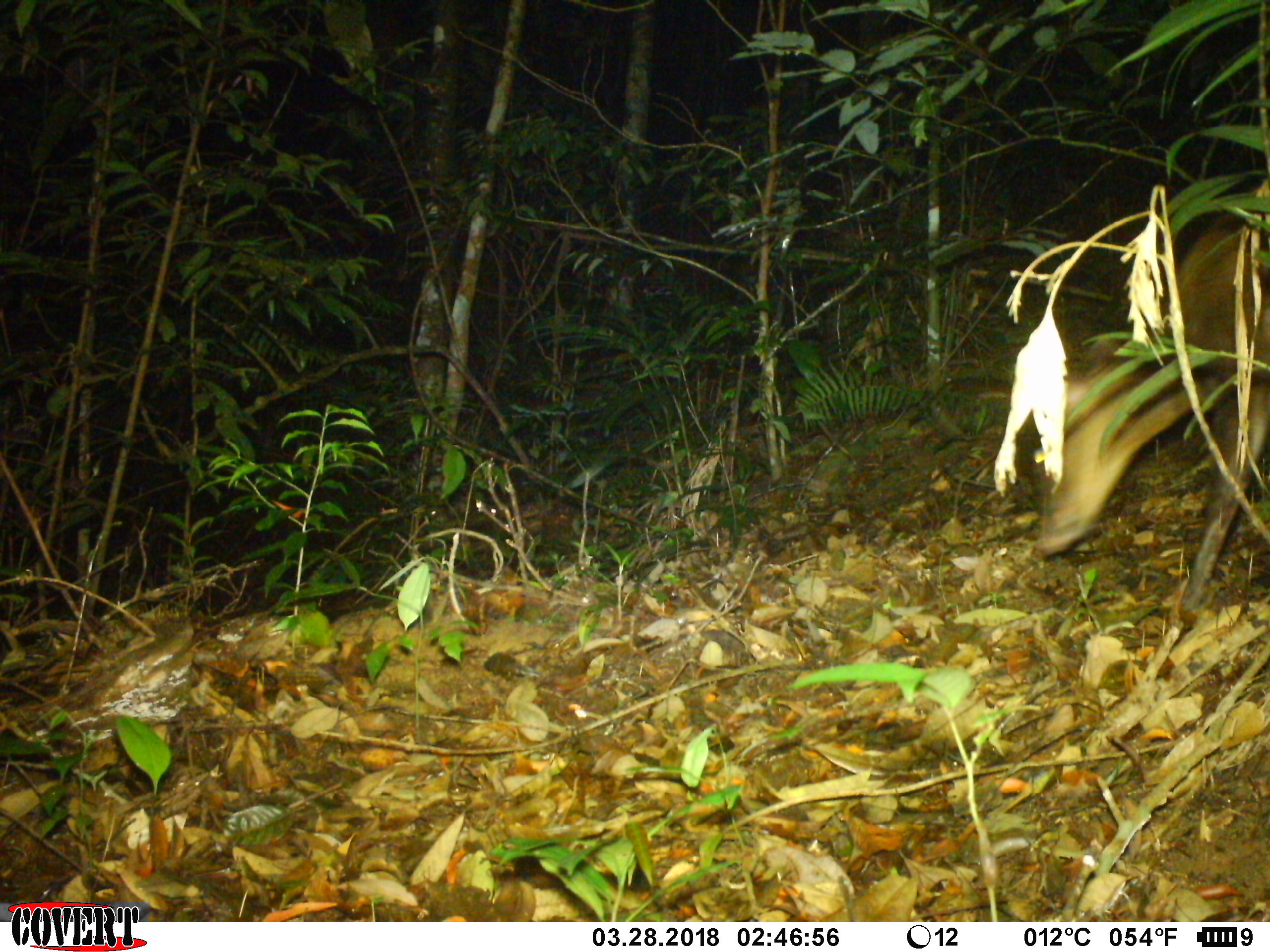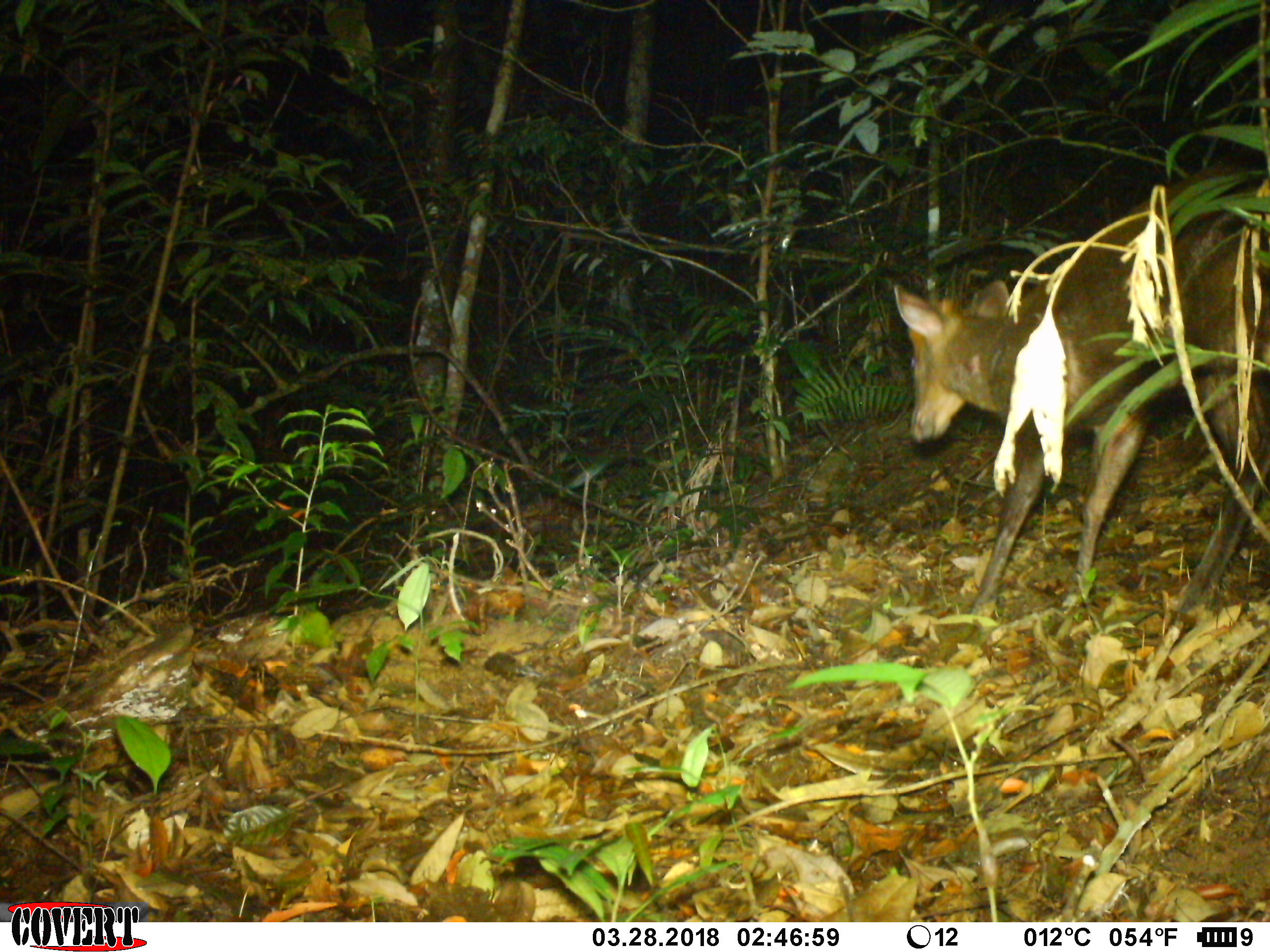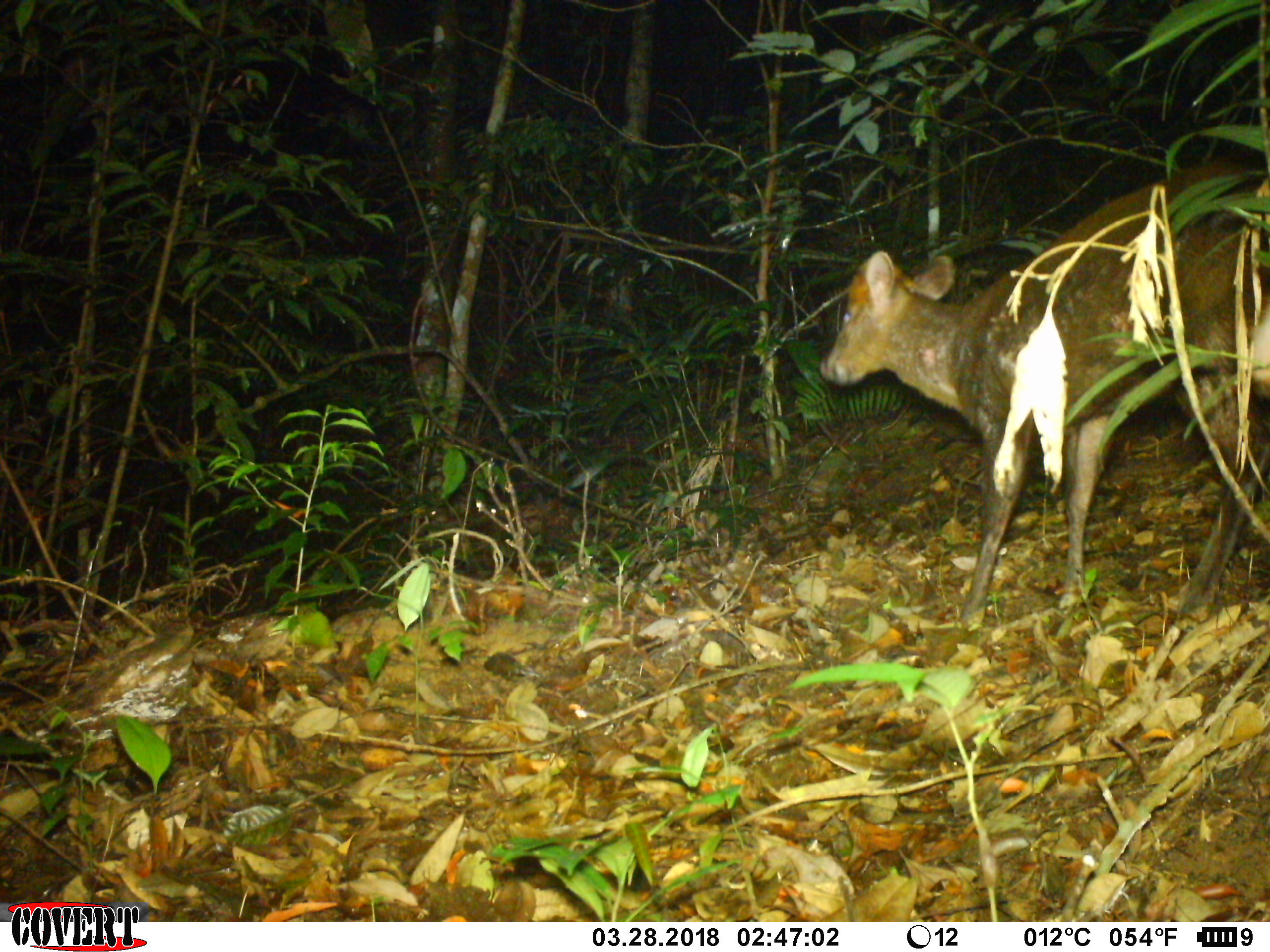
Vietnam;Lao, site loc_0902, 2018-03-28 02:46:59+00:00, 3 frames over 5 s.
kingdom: Animalia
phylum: Chordata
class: Mammalia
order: Artiodactyla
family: Cervidae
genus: Muntiacus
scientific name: Muntiacus rooseveltorum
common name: roosevelt's muntjac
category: roosevelts muntjac group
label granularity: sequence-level